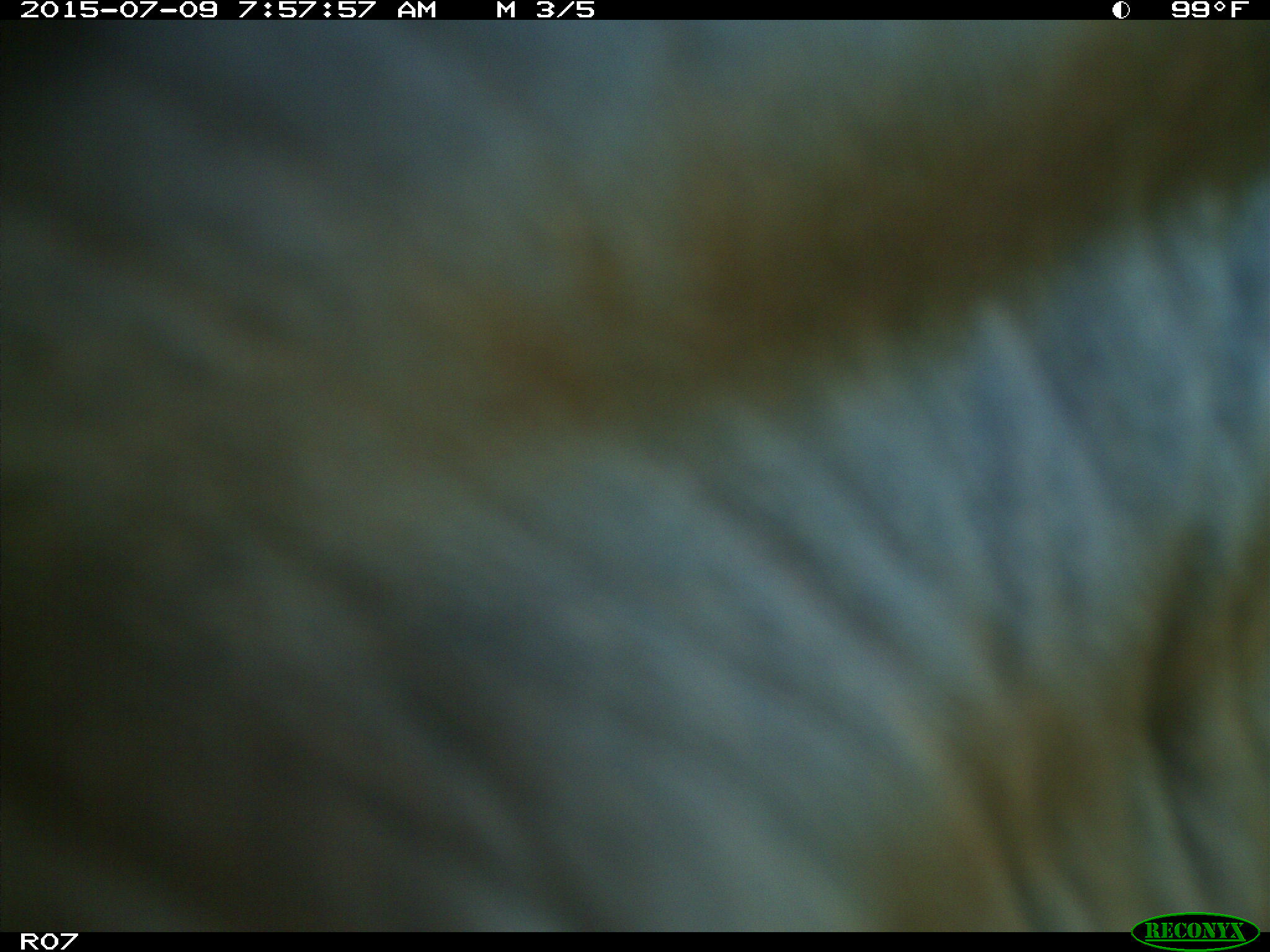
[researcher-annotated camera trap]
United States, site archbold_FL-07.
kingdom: Animalia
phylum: Chordata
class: Mammalia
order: Artiodactyla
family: Bovidae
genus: Bos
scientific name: Bos taurus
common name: domestic cow